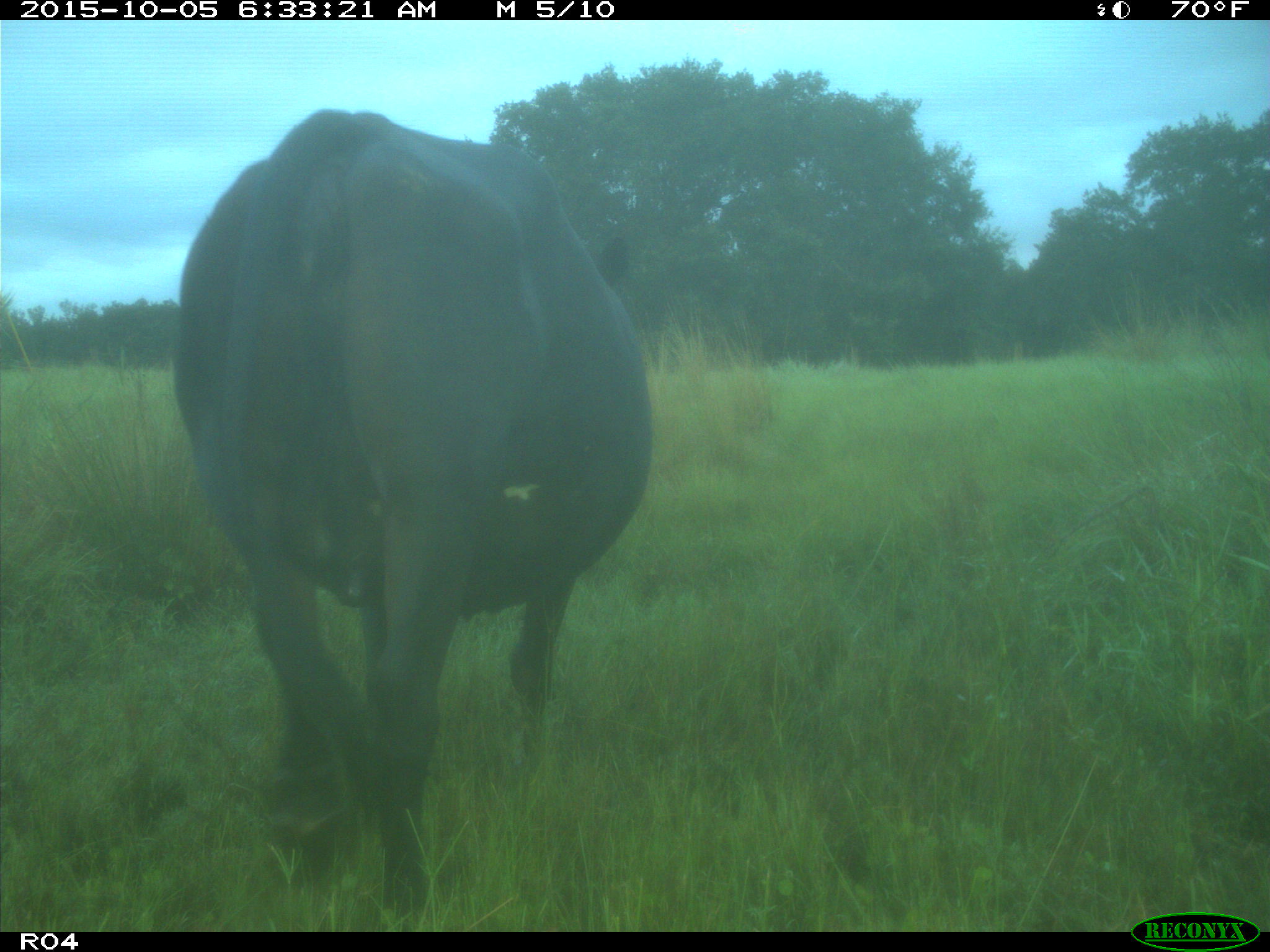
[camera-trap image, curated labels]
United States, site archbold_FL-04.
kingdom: Animalia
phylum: Chordata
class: Mammalia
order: Artiodactyla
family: Bovidae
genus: Bos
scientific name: Bos taurus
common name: domestic cow